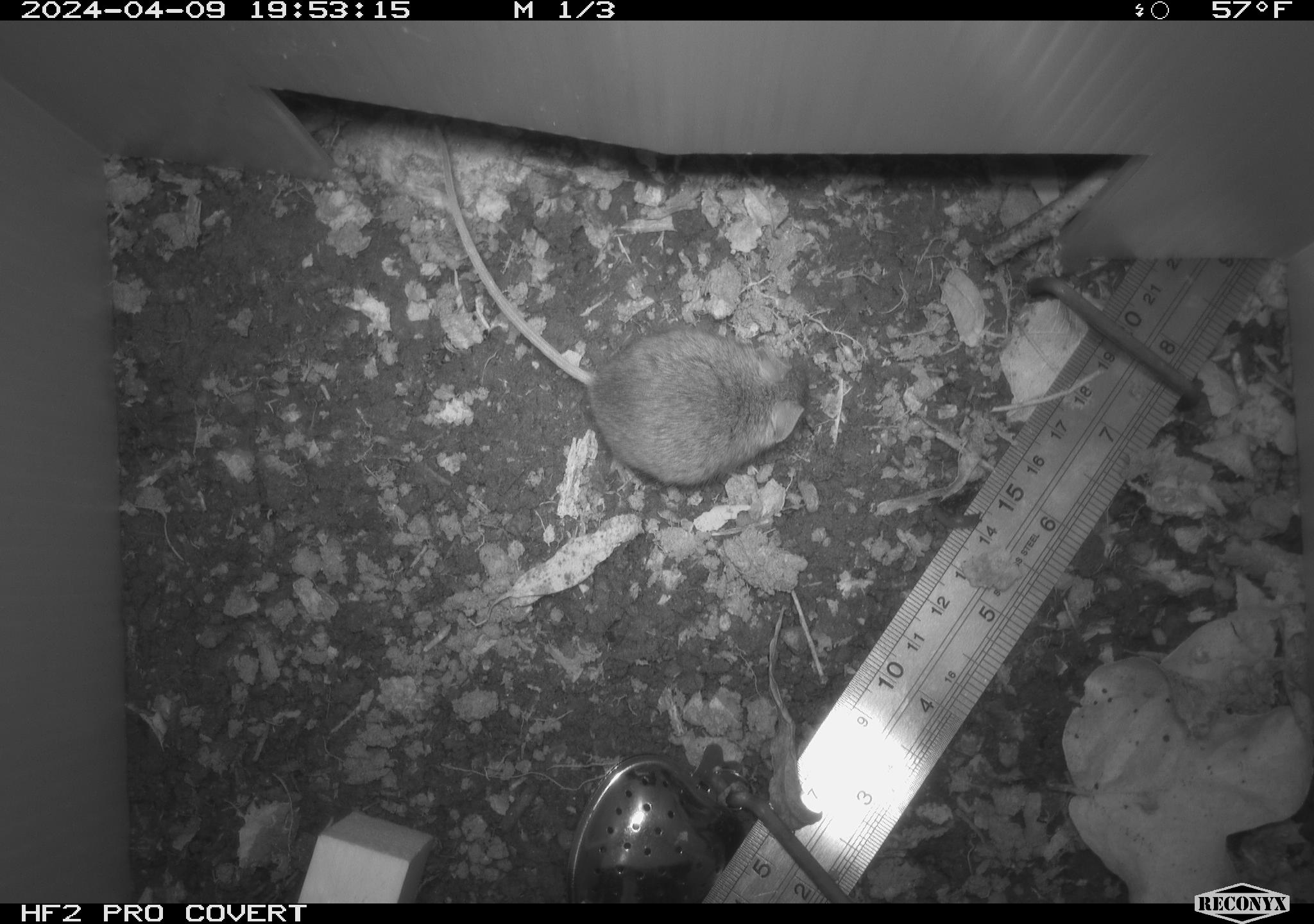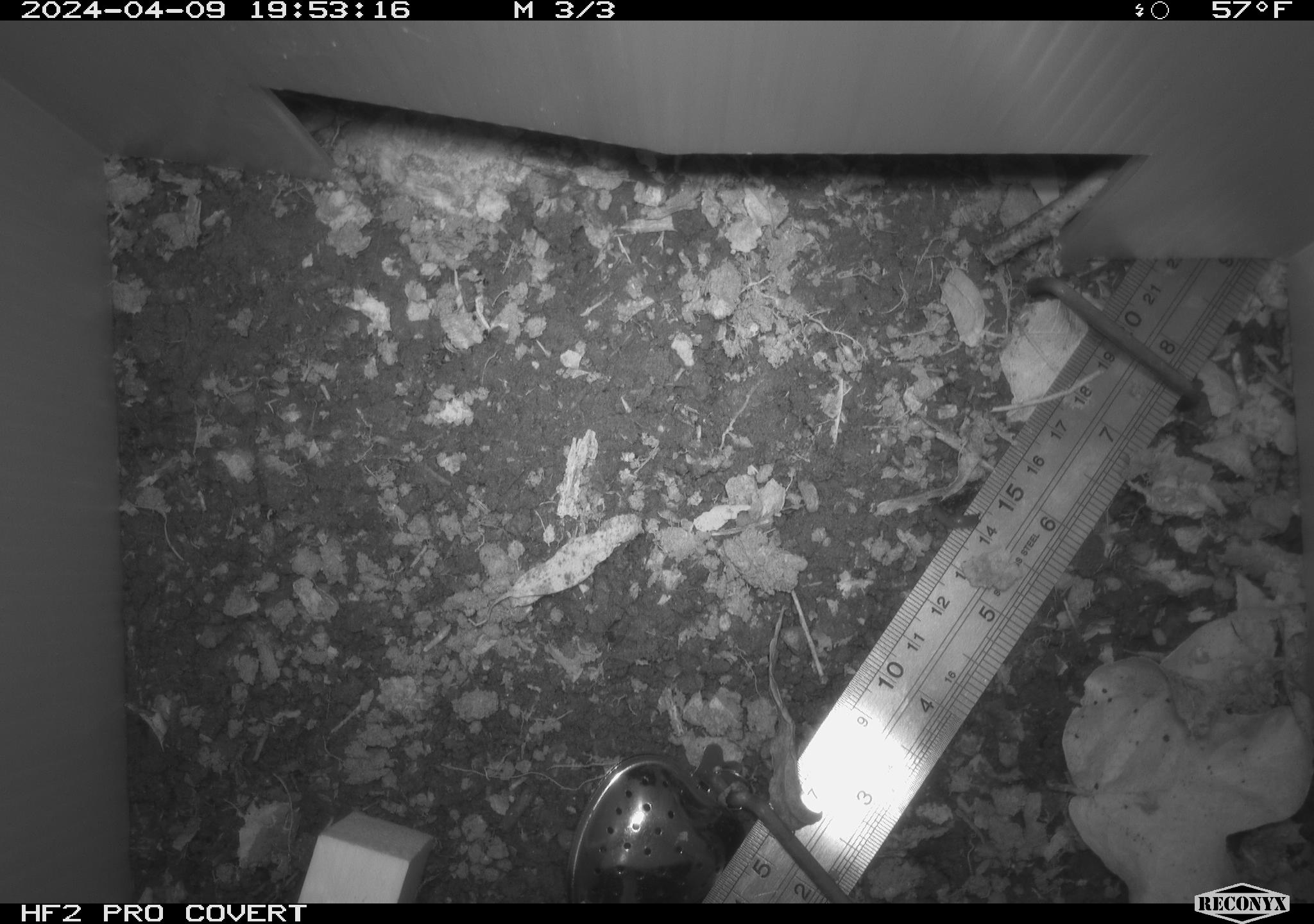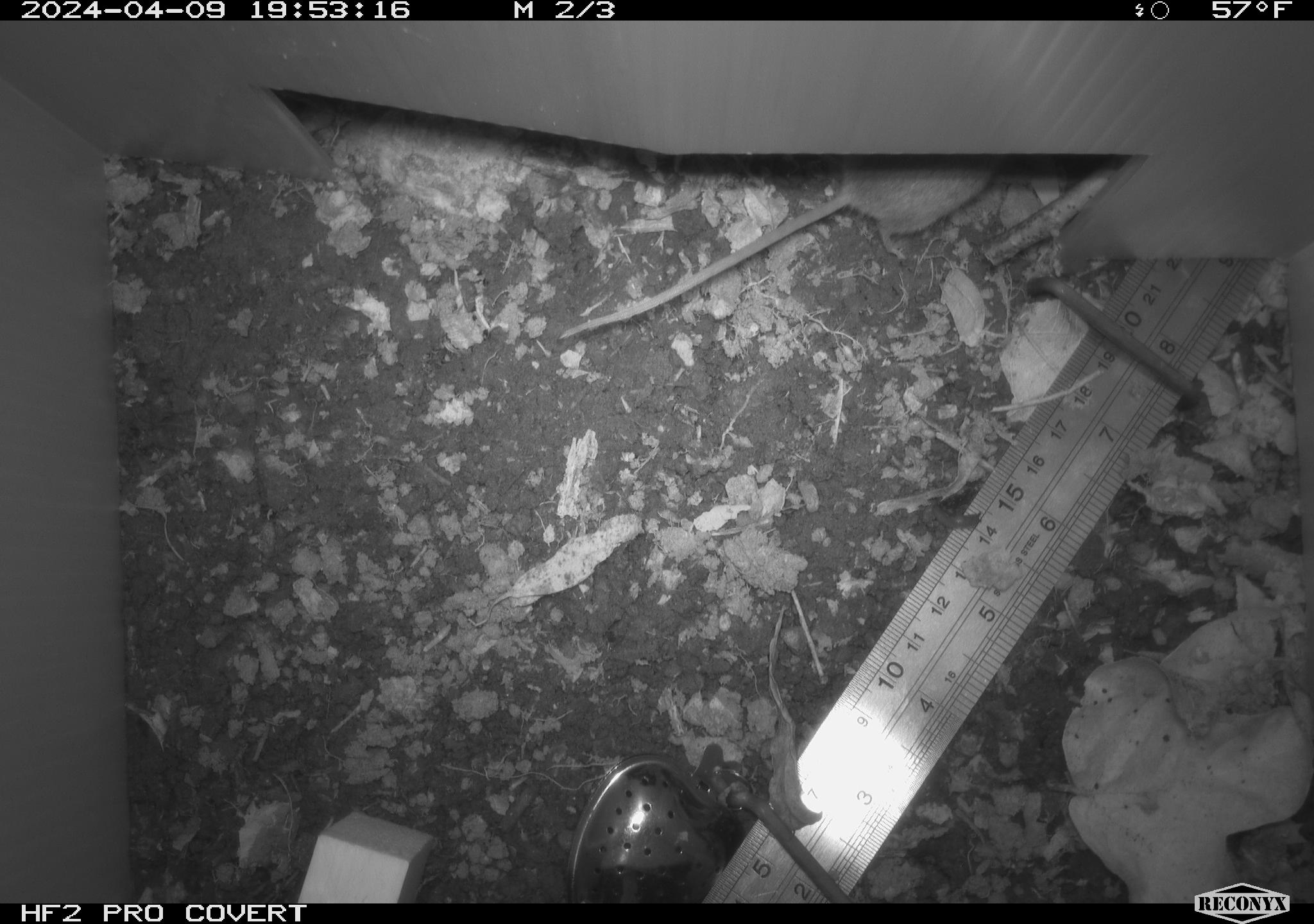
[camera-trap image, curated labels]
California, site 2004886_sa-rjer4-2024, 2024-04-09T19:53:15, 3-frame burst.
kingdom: Animalia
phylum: Chordata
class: Mammalia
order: Rodentia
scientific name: Rodentia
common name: woodrat or rat or mouse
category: woodrat or rat or mouse species